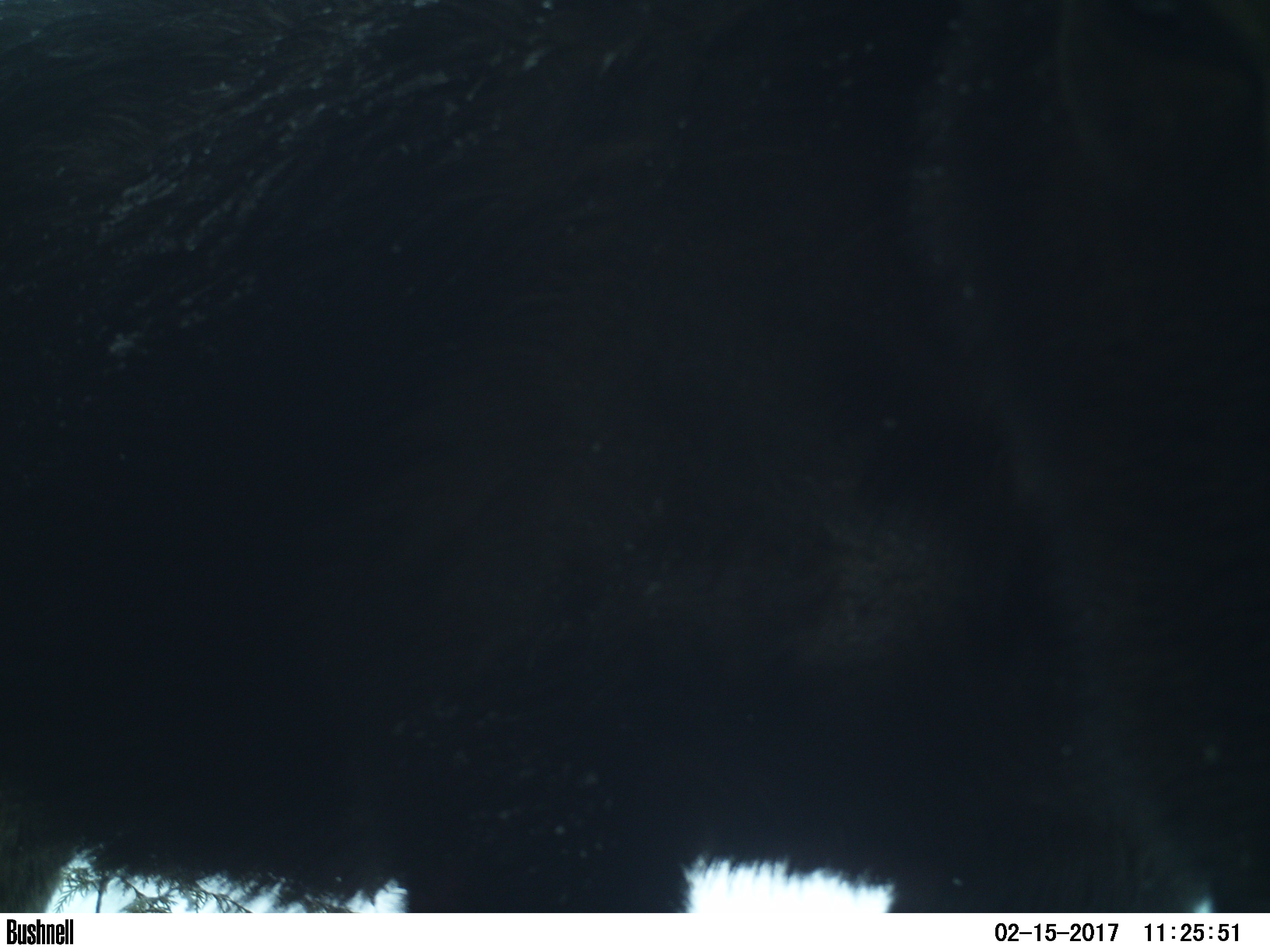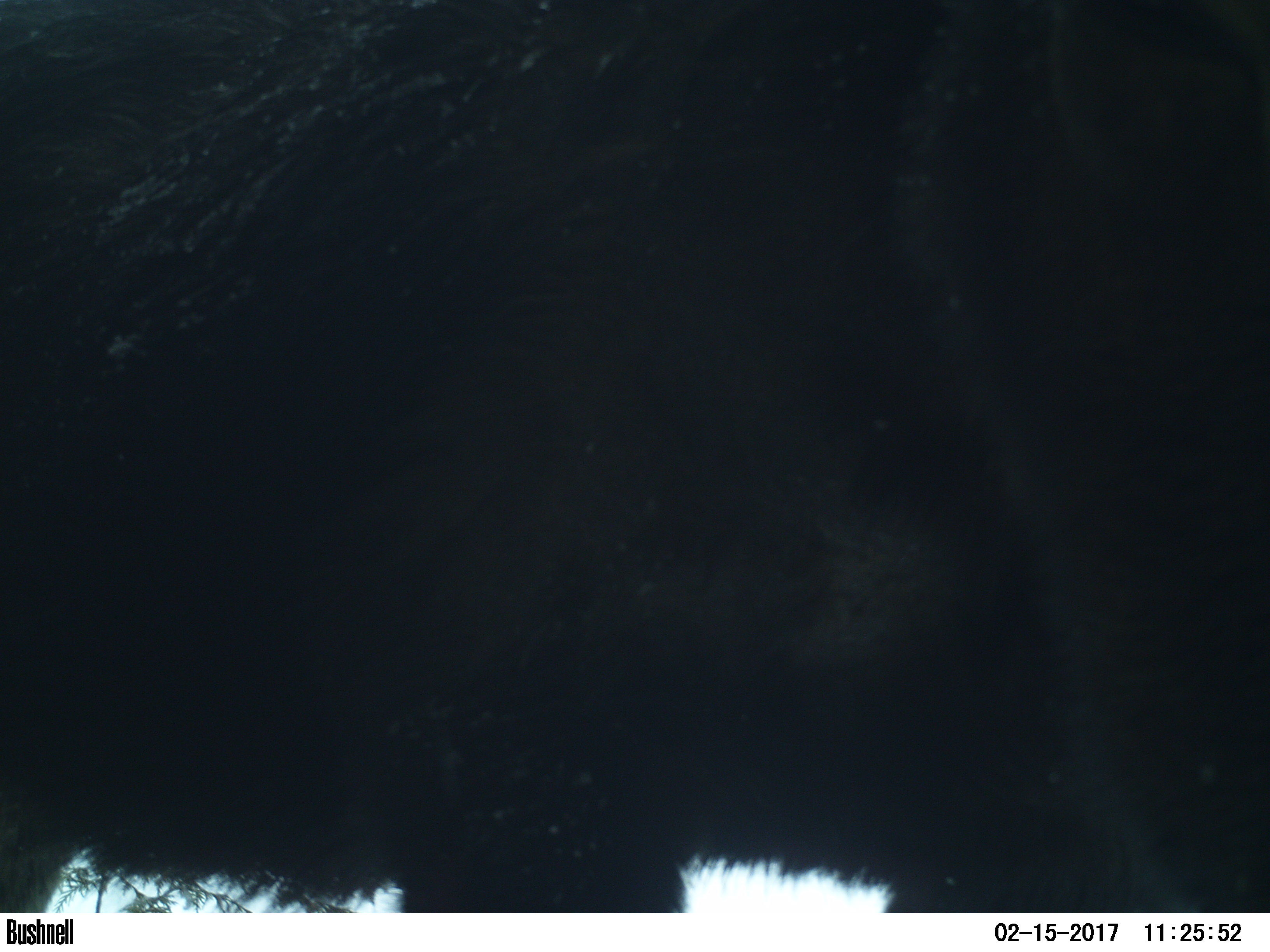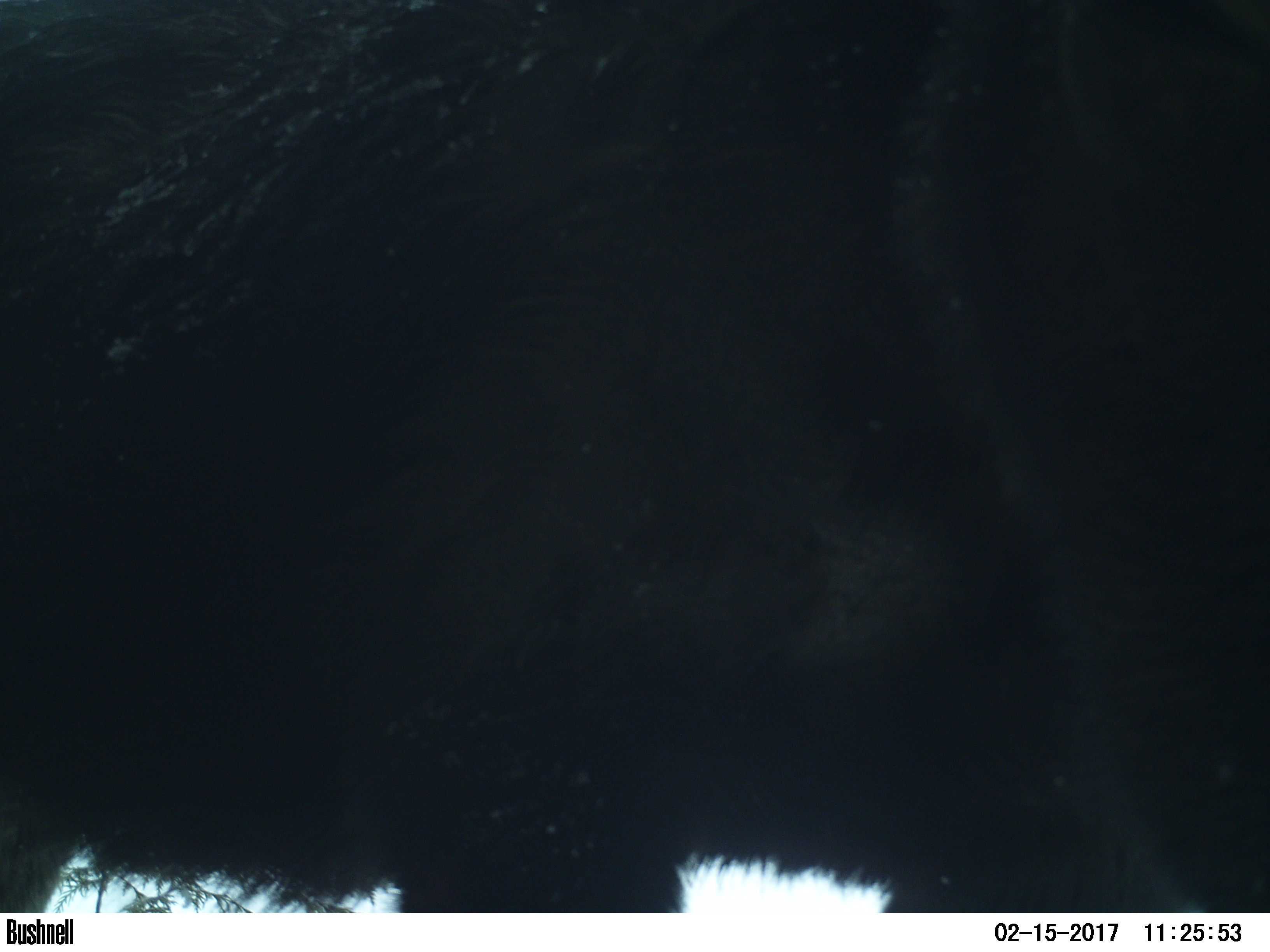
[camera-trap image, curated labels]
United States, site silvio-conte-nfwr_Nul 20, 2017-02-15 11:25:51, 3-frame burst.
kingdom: Animalia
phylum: Chordata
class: Mammalia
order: Artiodactyla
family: Cervidae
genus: Alces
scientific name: Alces alces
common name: moose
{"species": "moose (Alces alces)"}